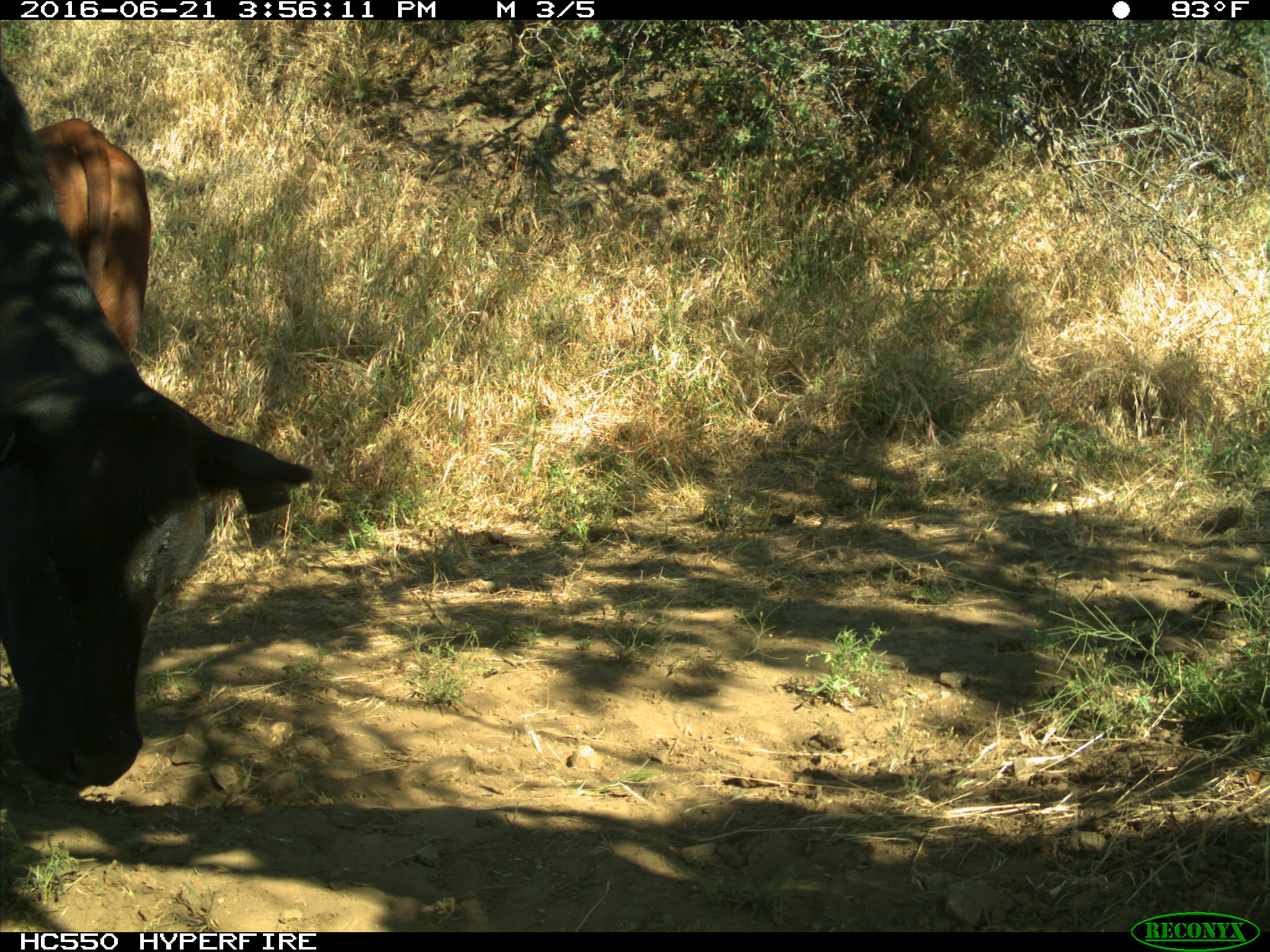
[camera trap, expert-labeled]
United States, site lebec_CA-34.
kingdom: Animalia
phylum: Chordata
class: Mammalia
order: Artiodactyla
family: Bovidae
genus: Bos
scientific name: Bos taurus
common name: domestic cow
Bos taurus (domestic cow).